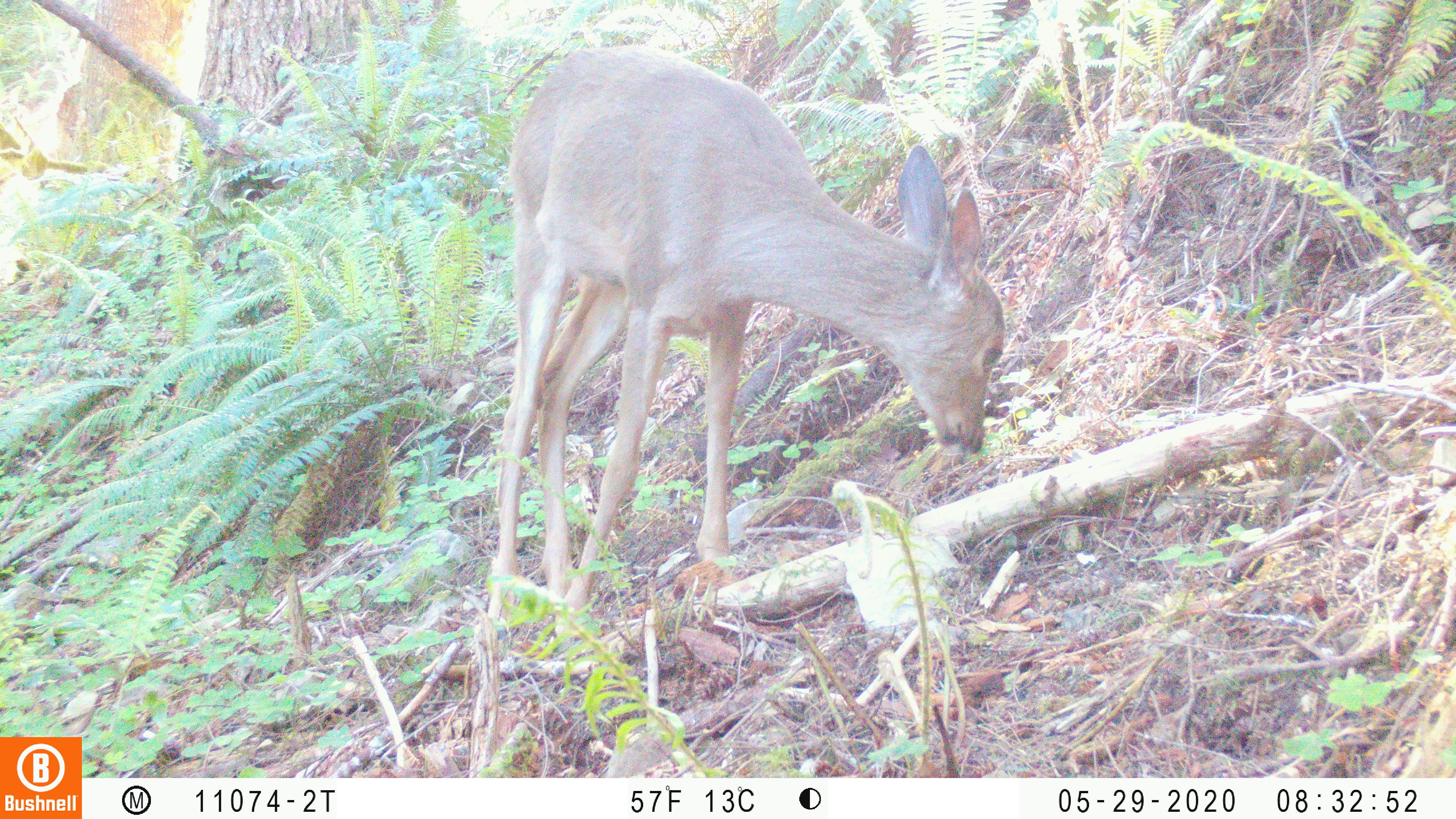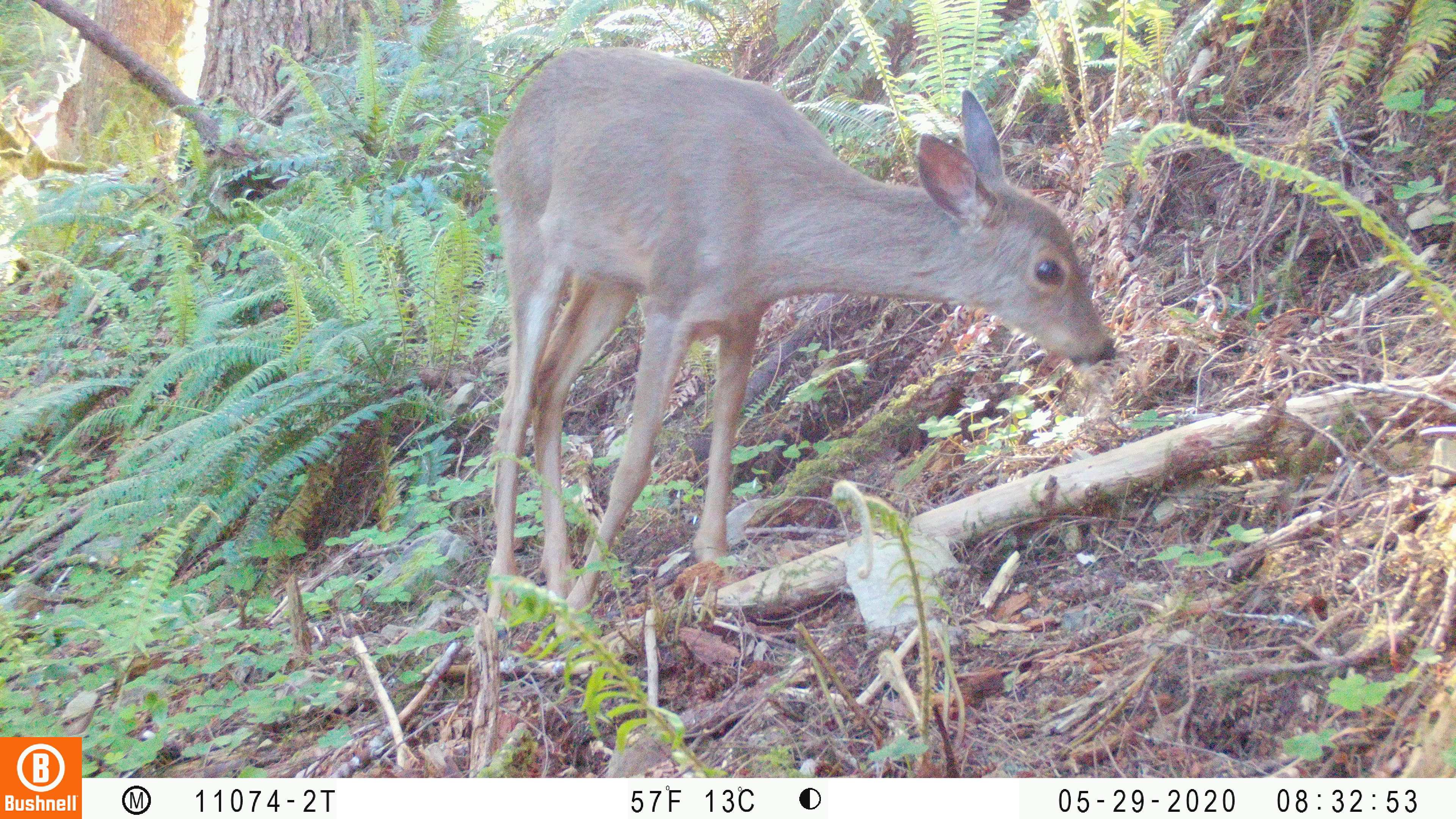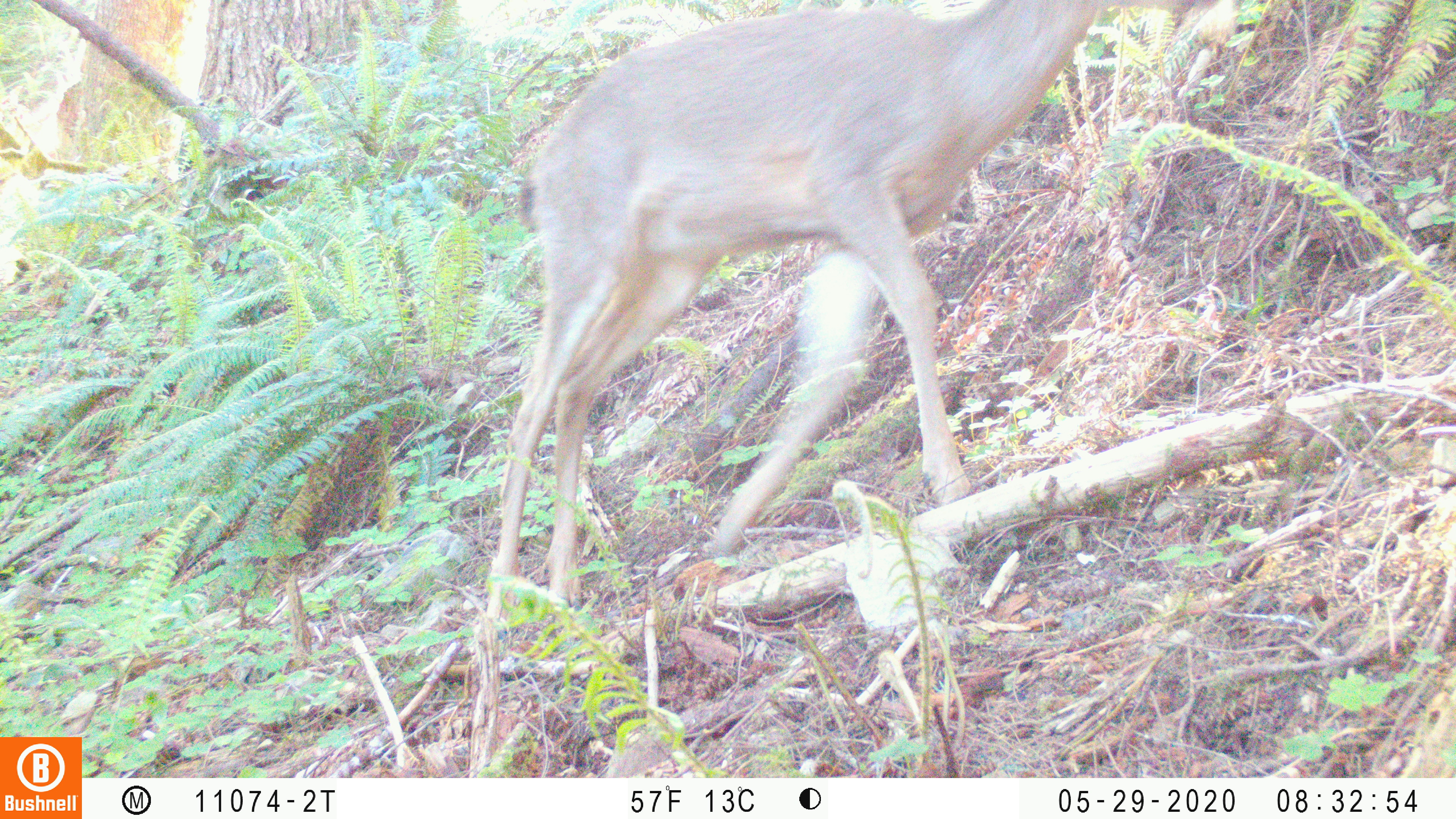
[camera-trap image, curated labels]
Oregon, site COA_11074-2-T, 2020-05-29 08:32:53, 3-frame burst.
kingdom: Animalia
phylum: Chordata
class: Mammalia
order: Artiodactyla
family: Cervidae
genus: Odocoileus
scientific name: Odocoileus hemionus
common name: black-tailed deer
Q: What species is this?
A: Black-tailed deer (Odocoileus hemionus).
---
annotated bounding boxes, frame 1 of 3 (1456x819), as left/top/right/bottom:
black-tailed deer: 478/35/1009/605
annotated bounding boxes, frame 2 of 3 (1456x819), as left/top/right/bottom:
black-tailed deer: 478/49/1123/626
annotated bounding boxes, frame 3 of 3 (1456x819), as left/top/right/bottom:
black-tailed deer: 480/0/1100/615